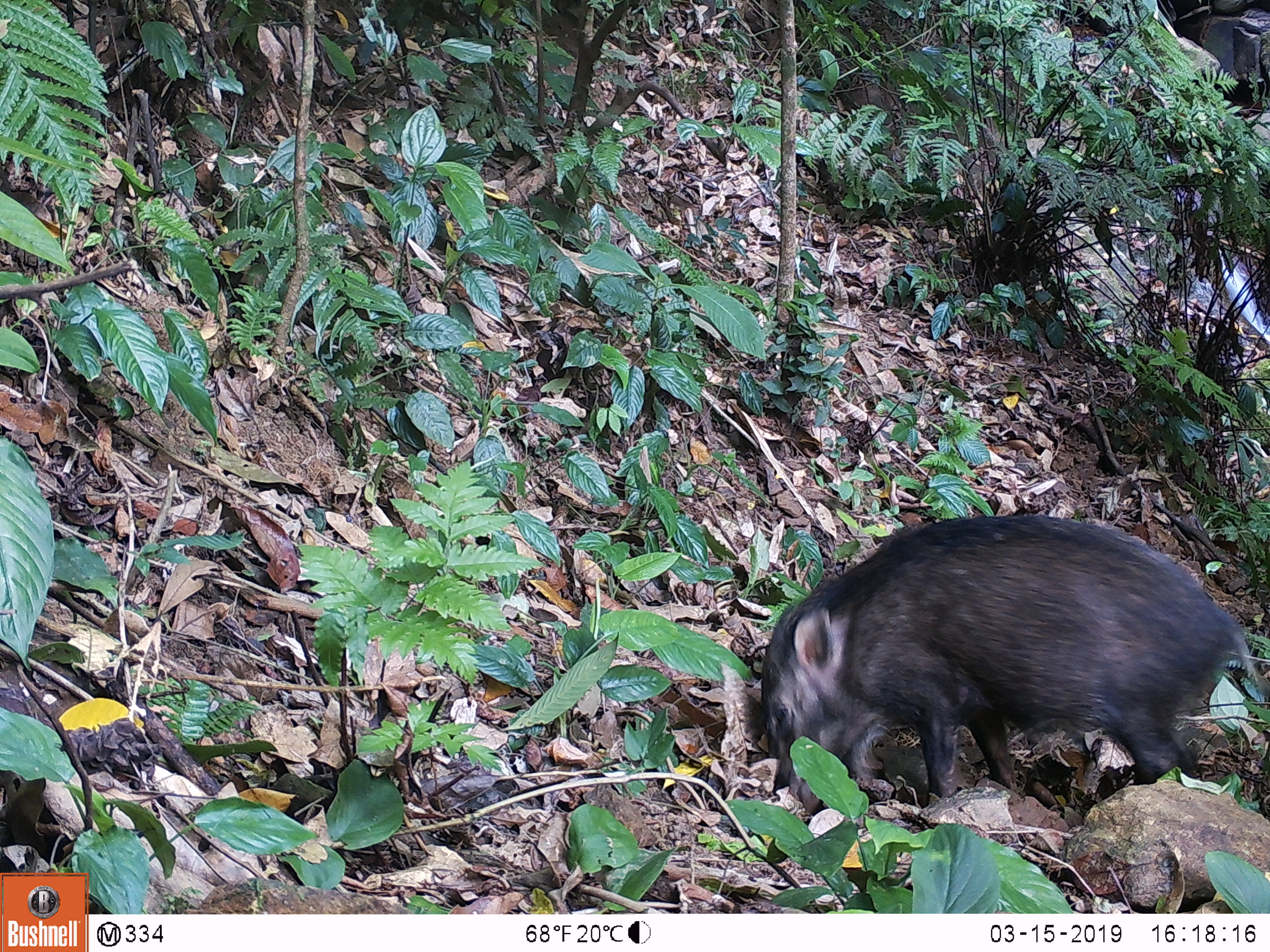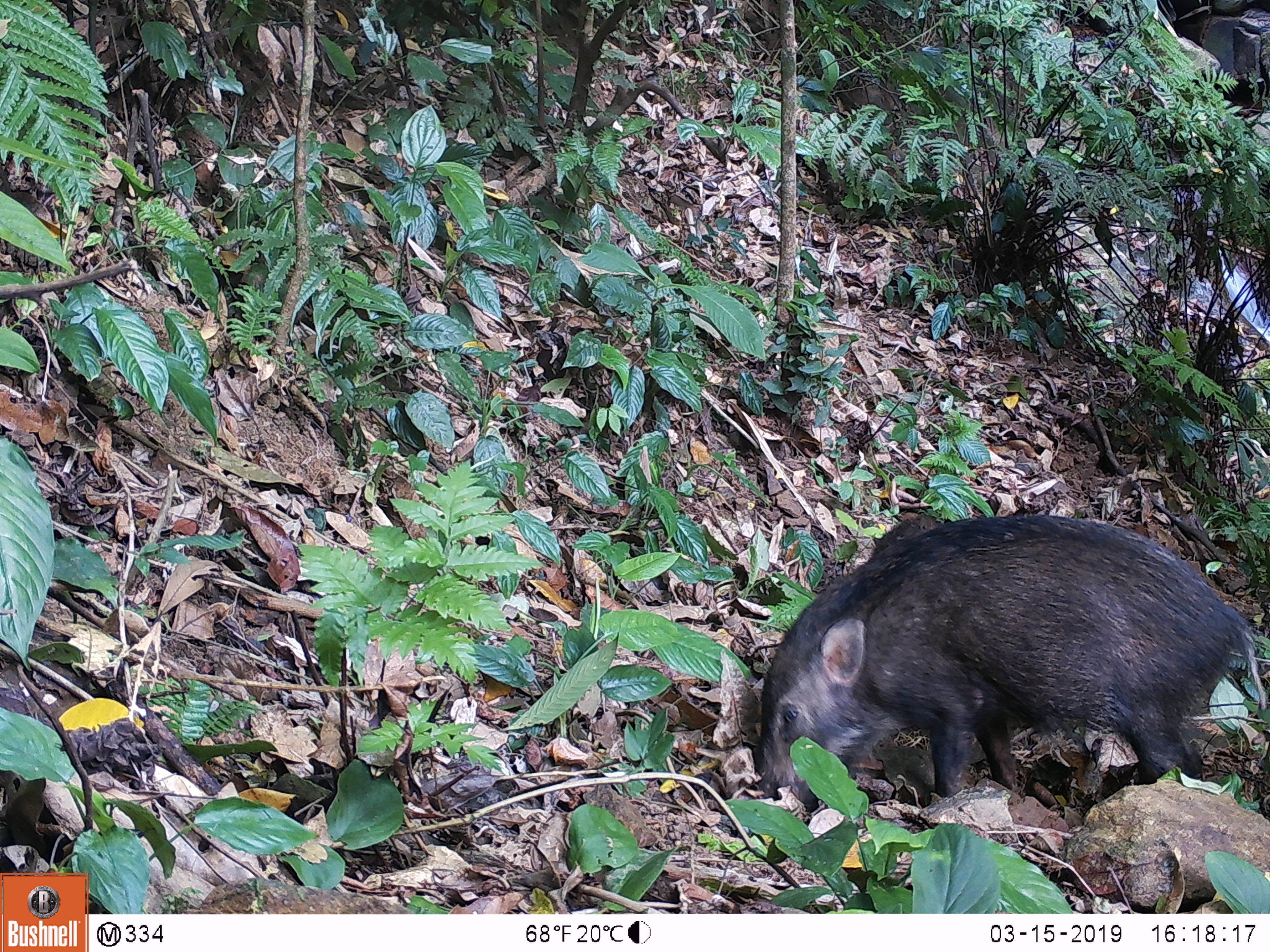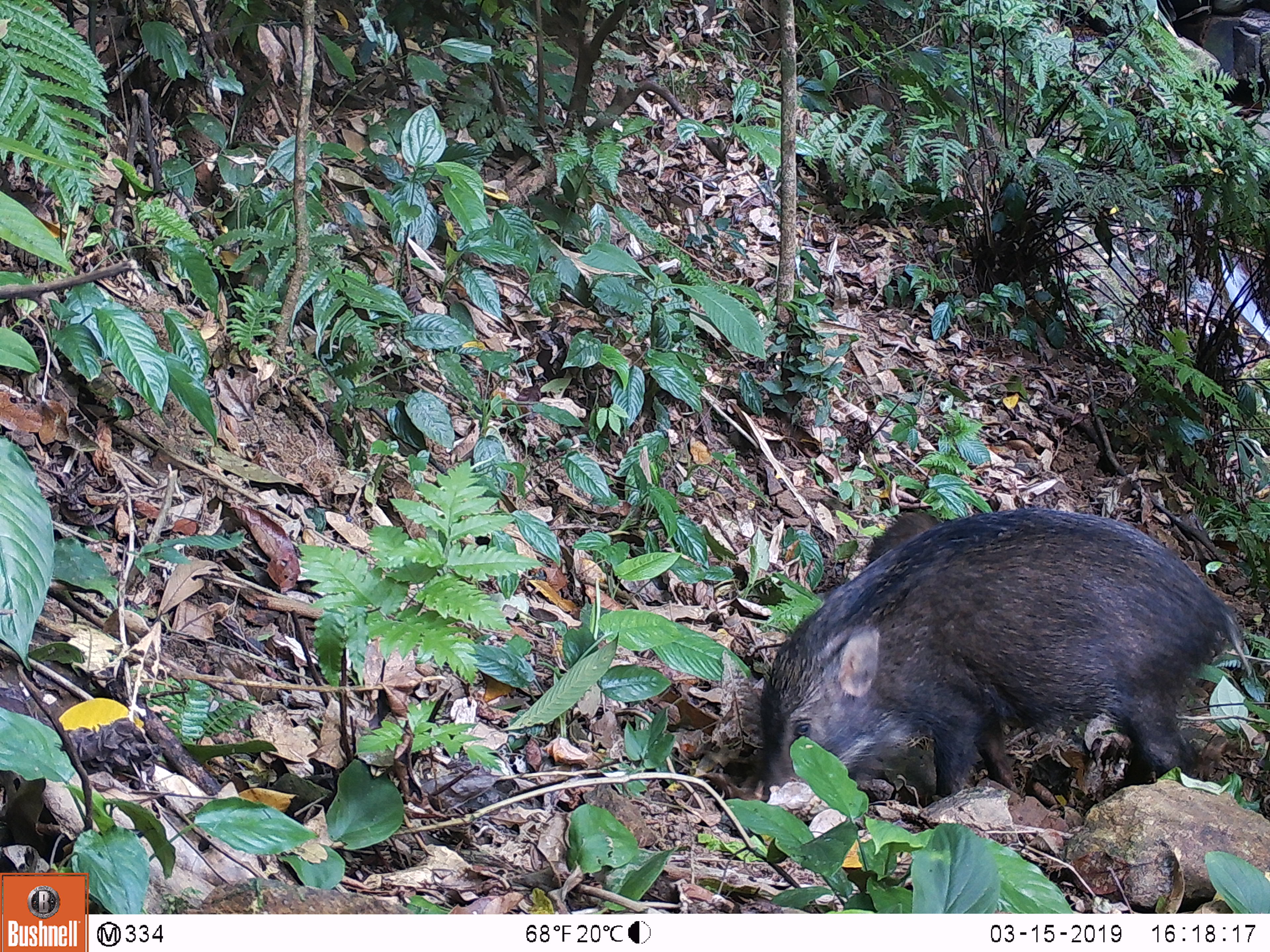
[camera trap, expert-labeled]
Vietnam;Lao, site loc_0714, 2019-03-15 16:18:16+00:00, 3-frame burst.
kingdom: Animalia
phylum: Chordata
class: Mammalia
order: Artiodactyla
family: Suidae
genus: Sus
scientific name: Sus scrofa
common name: eurasian wild pig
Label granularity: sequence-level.